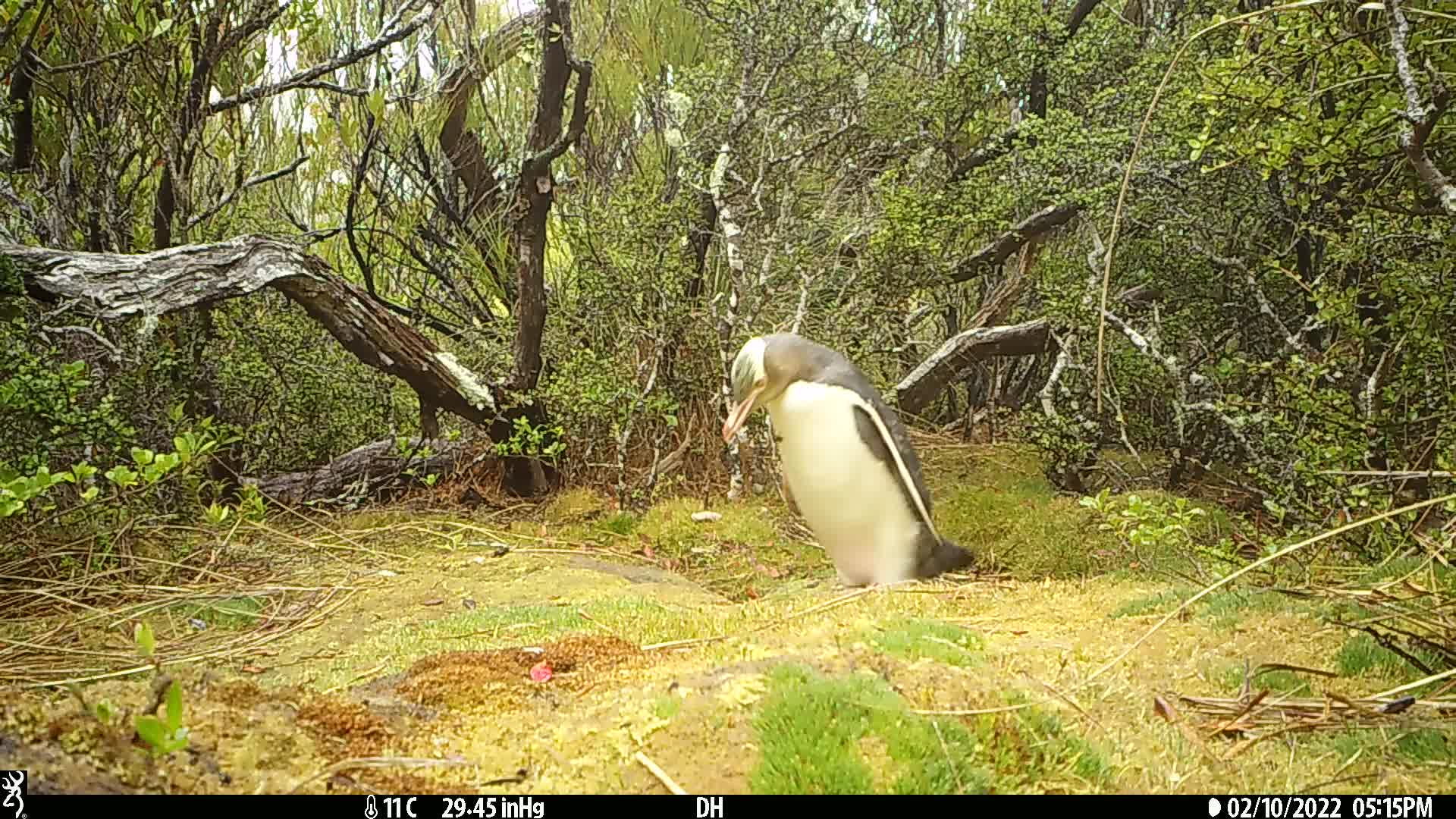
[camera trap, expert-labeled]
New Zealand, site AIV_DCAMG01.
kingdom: Animalia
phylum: Chordata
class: Aves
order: Sphenisciformes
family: Spheniscidae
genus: Megadyptes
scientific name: Megadyptes antipodes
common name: yellow-eyed penguin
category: yellow eyed penguin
Yellow eyed penguin (yellow-eyed penguin) (Megadyptes antipodes).